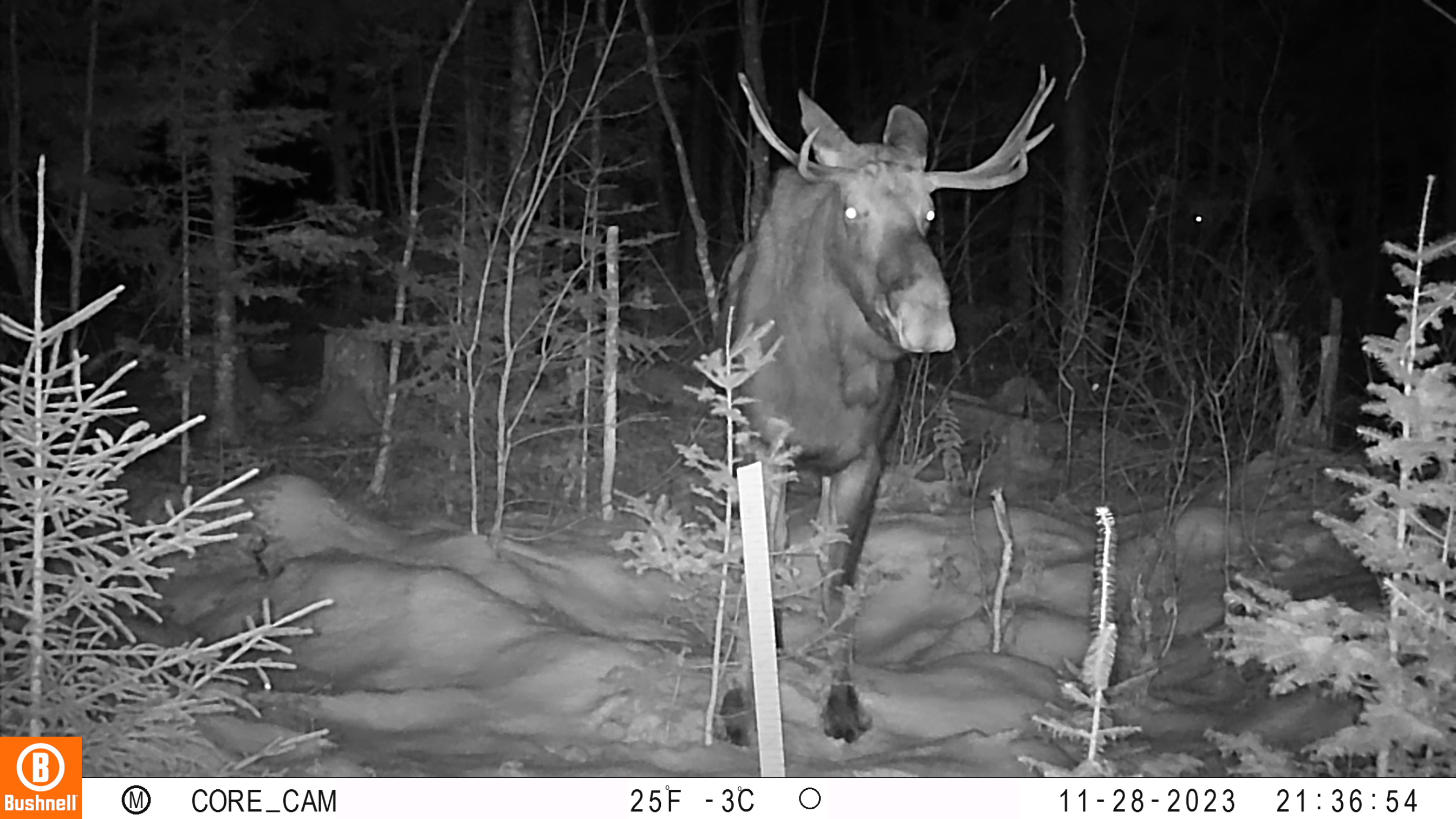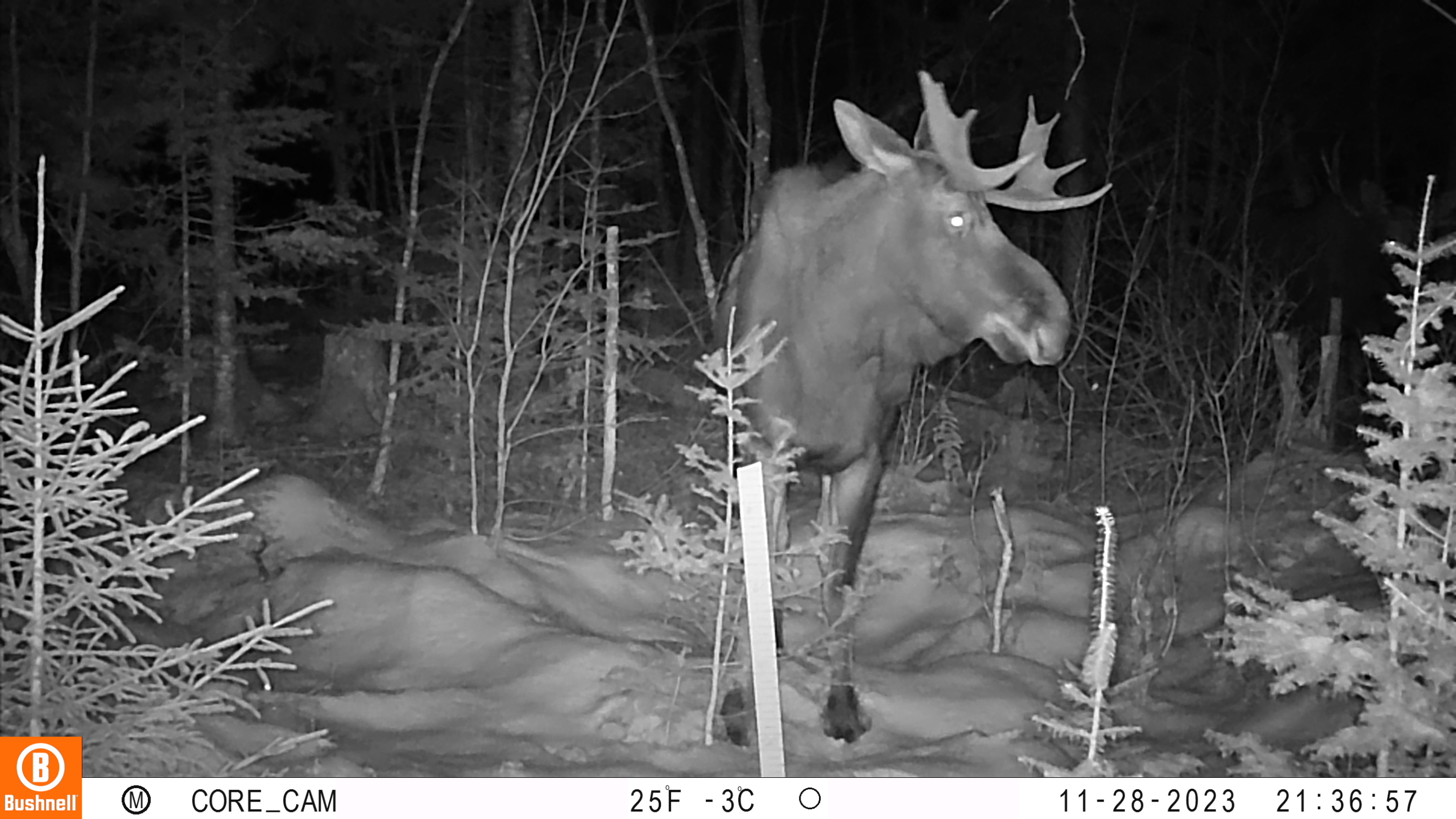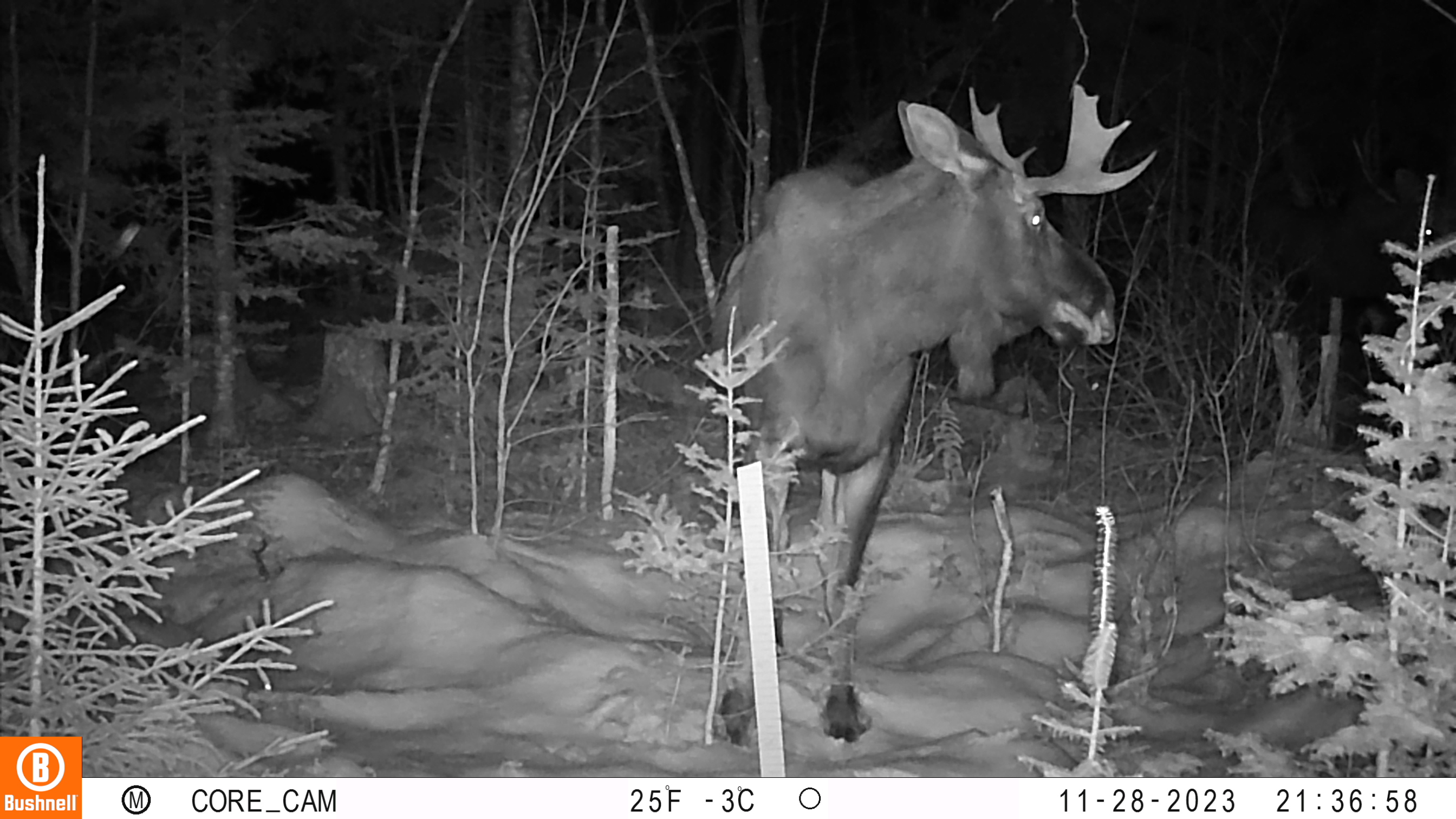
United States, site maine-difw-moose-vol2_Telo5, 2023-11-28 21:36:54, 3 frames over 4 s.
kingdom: Animalia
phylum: Chordata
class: Mammalia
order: Artiodactyla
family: Cervidae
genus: Alces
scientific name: Alces alces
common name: moose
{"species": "moose (Alces alces)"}